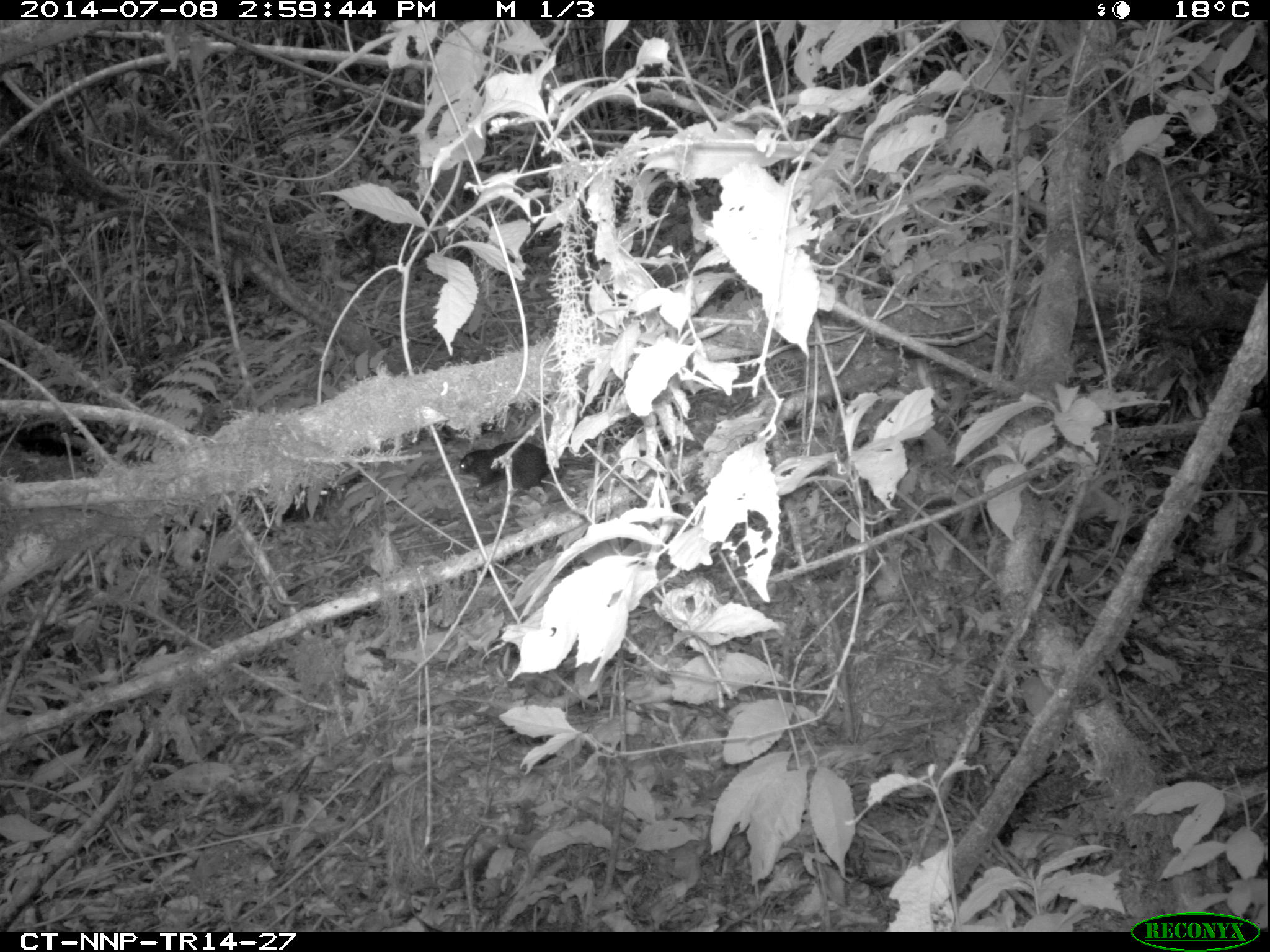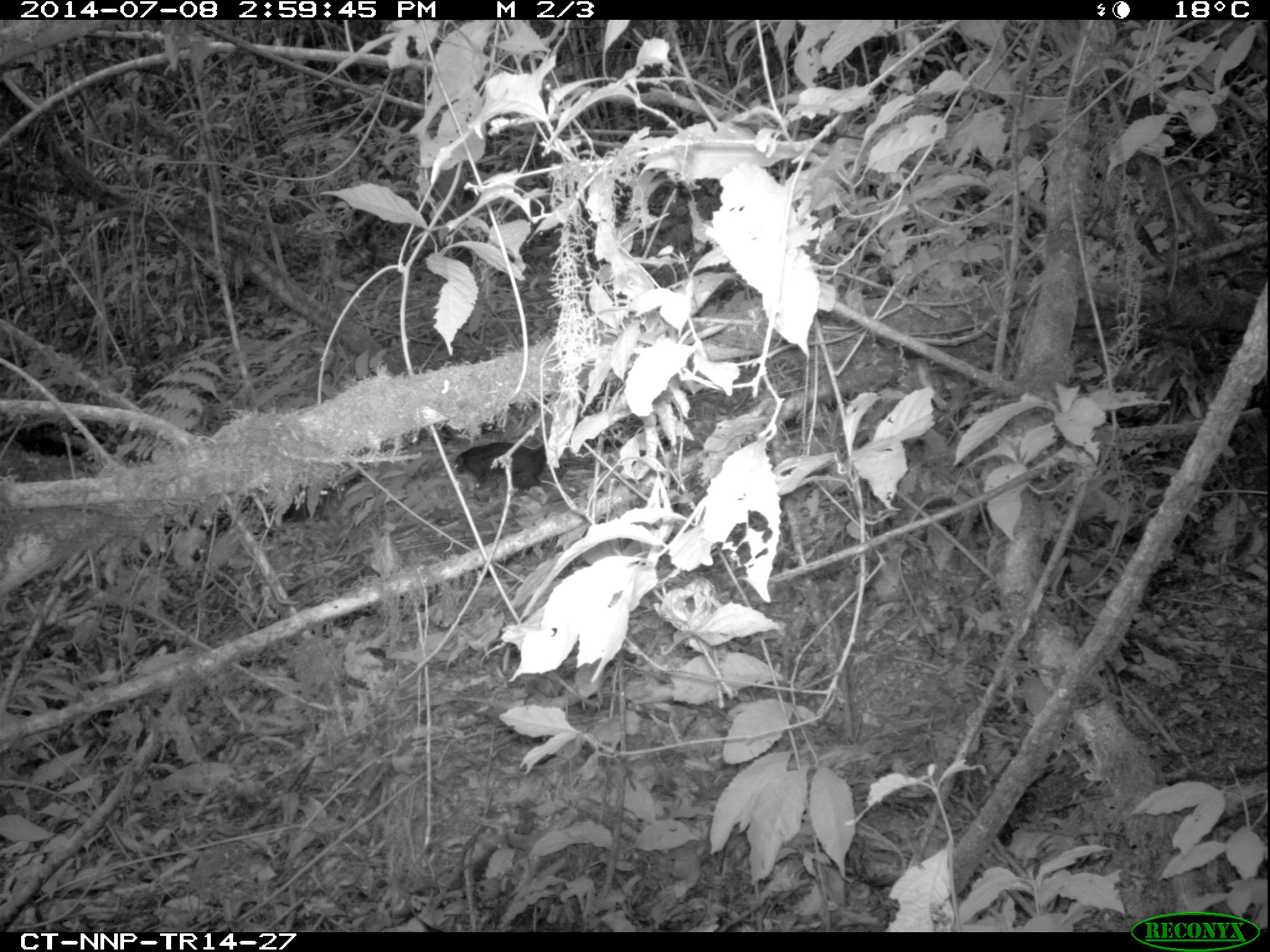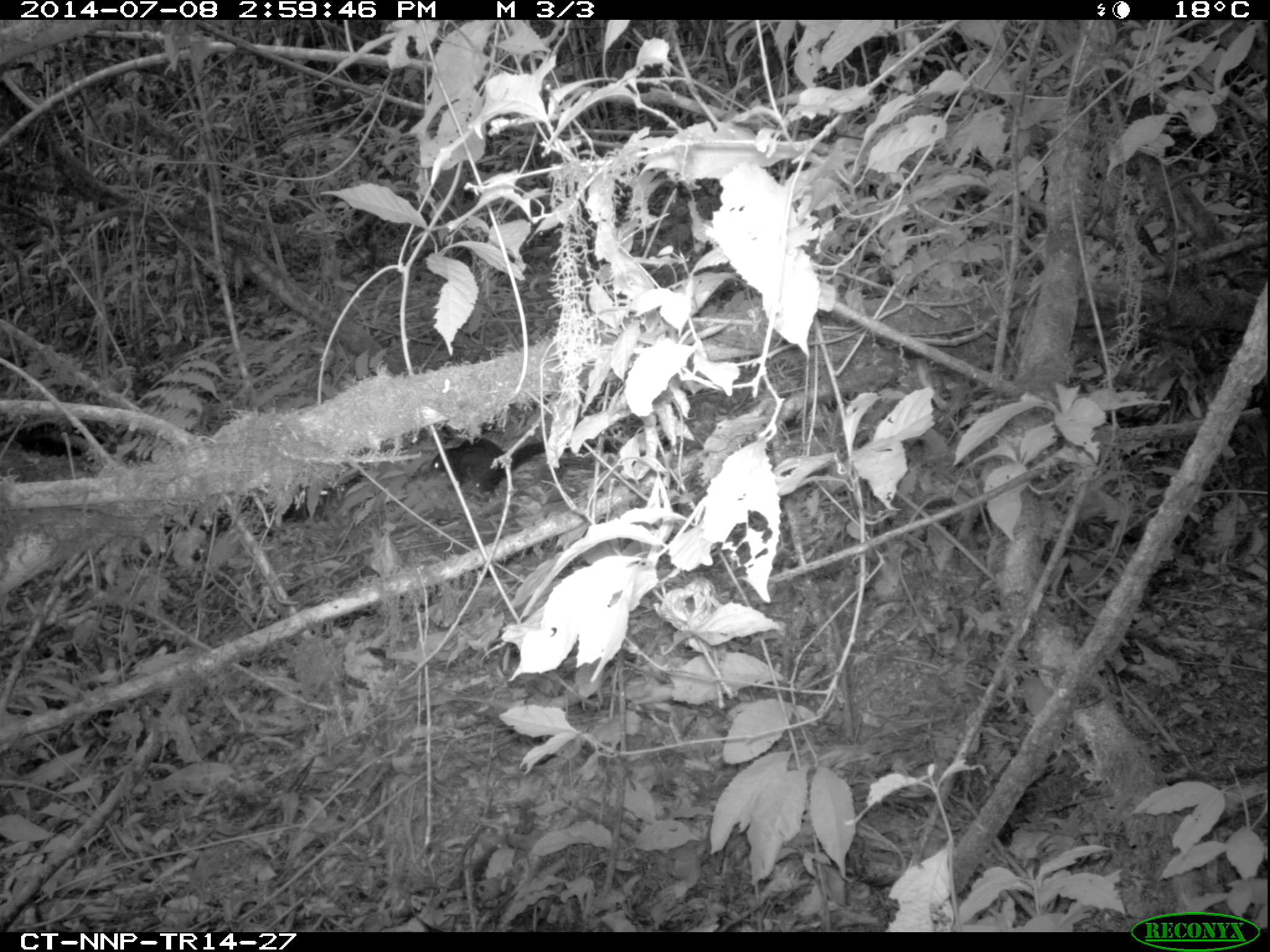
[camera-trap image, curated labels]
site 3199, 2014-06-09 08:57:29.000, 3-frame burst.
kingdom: Animalia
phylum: Chordata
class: Mammalia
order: Rodentia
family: Sciuridae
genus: Funisciurus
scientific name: Funisciurus carruthersi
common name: carruther's mountain squirrel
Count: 1.